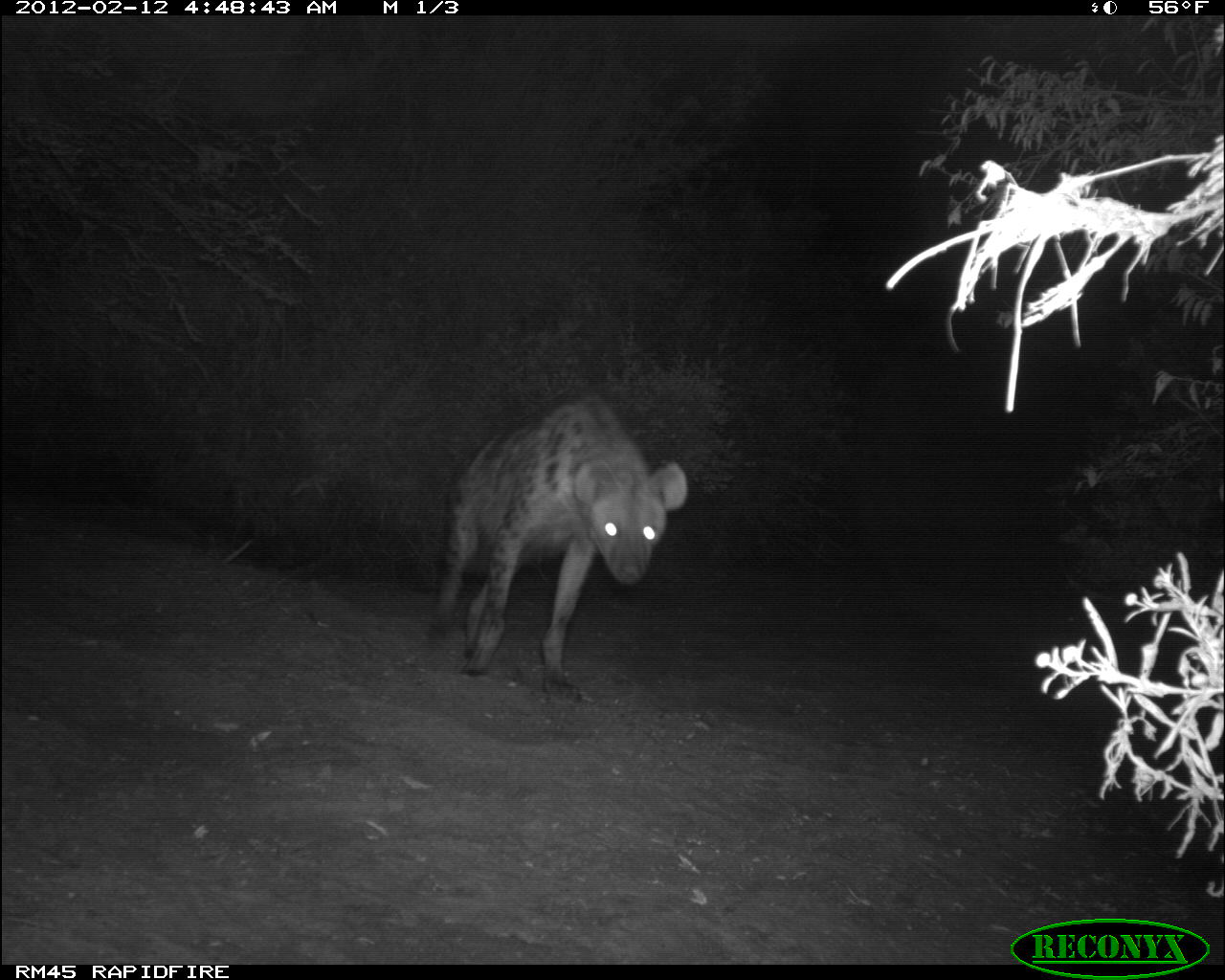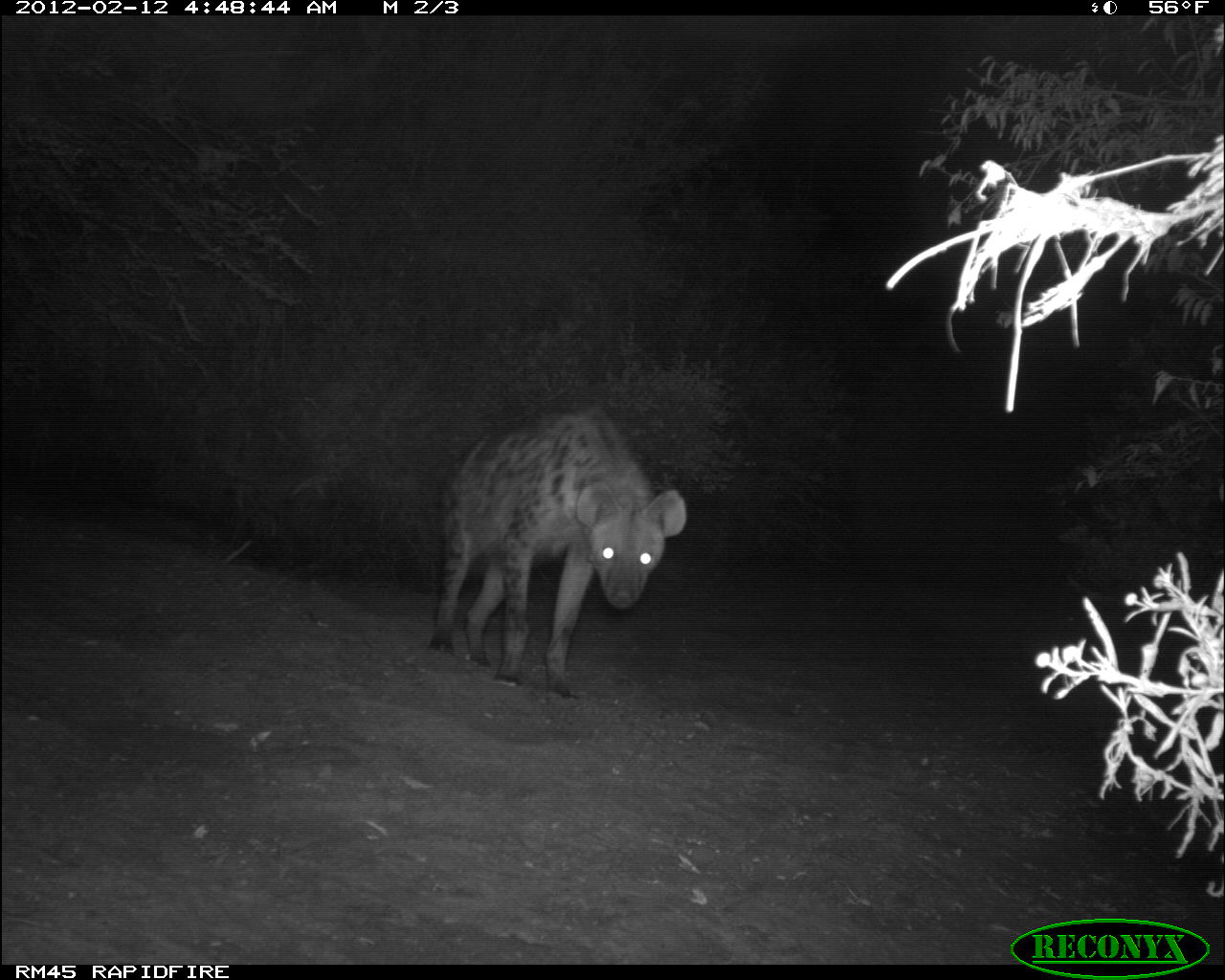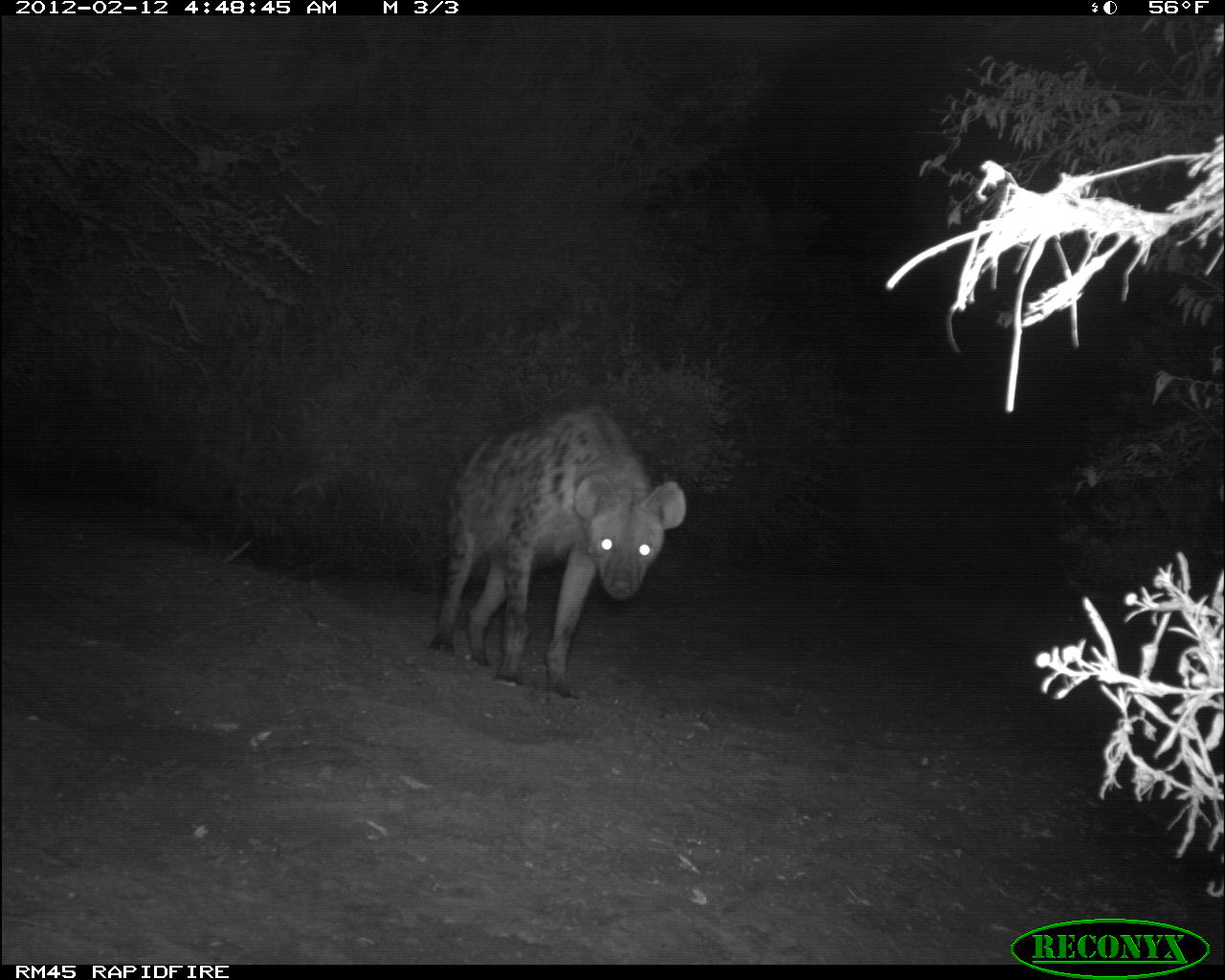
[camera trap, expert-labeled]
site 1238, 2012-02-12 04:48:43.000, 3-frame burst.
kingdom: Animalia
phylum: Chordata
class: Mammalia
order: Carnivora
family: Hyaenidae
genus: Crocuta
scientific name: Crocuta crocuta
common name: spotted hyena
Crocuta crocuta (spotted hyena), count 1.